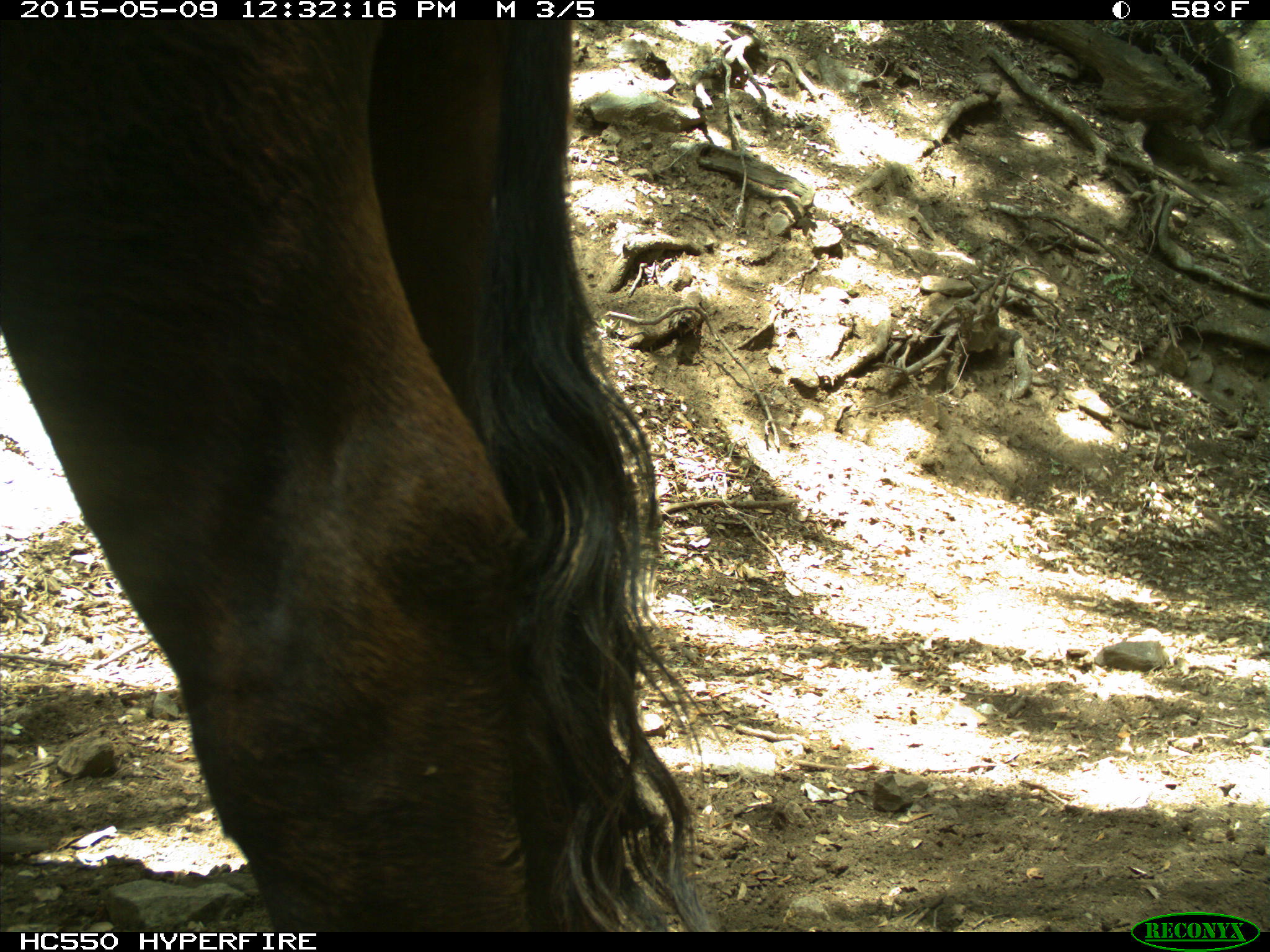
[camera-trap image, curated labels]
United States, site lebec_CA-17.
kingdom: Animalia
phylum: Chordata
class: Mammalia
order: Artiodactyla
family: Bovidae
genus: Bos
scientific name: Bos taurus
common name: domestic cow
Bos taurus (domestic cow).